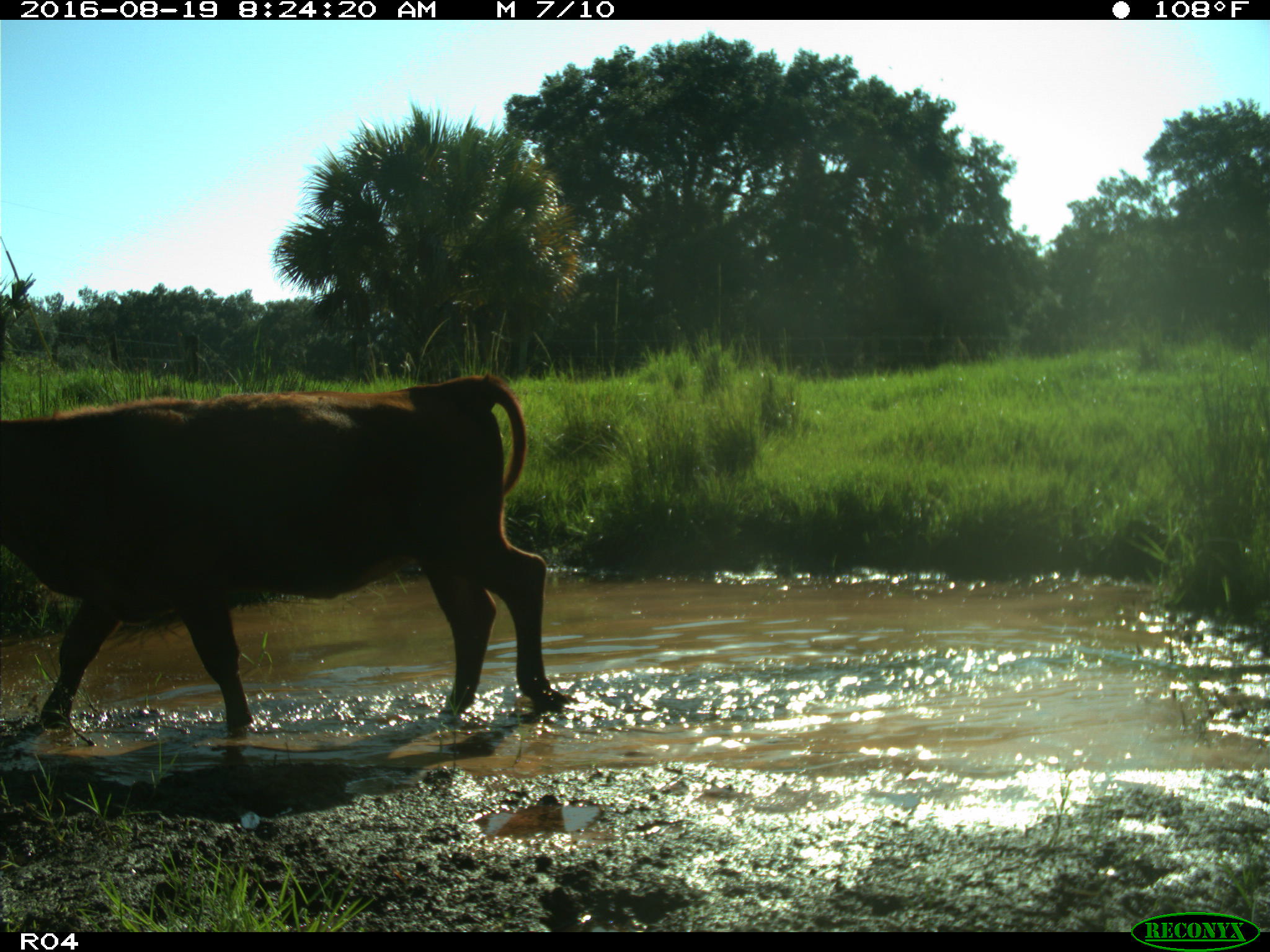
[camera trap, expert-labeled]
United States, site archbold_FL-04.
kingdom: Animalia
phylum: Chordata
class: Mammalia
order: Artiodactyla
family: Bovidae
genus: Bos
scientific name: Bos taurus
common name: domestic cow